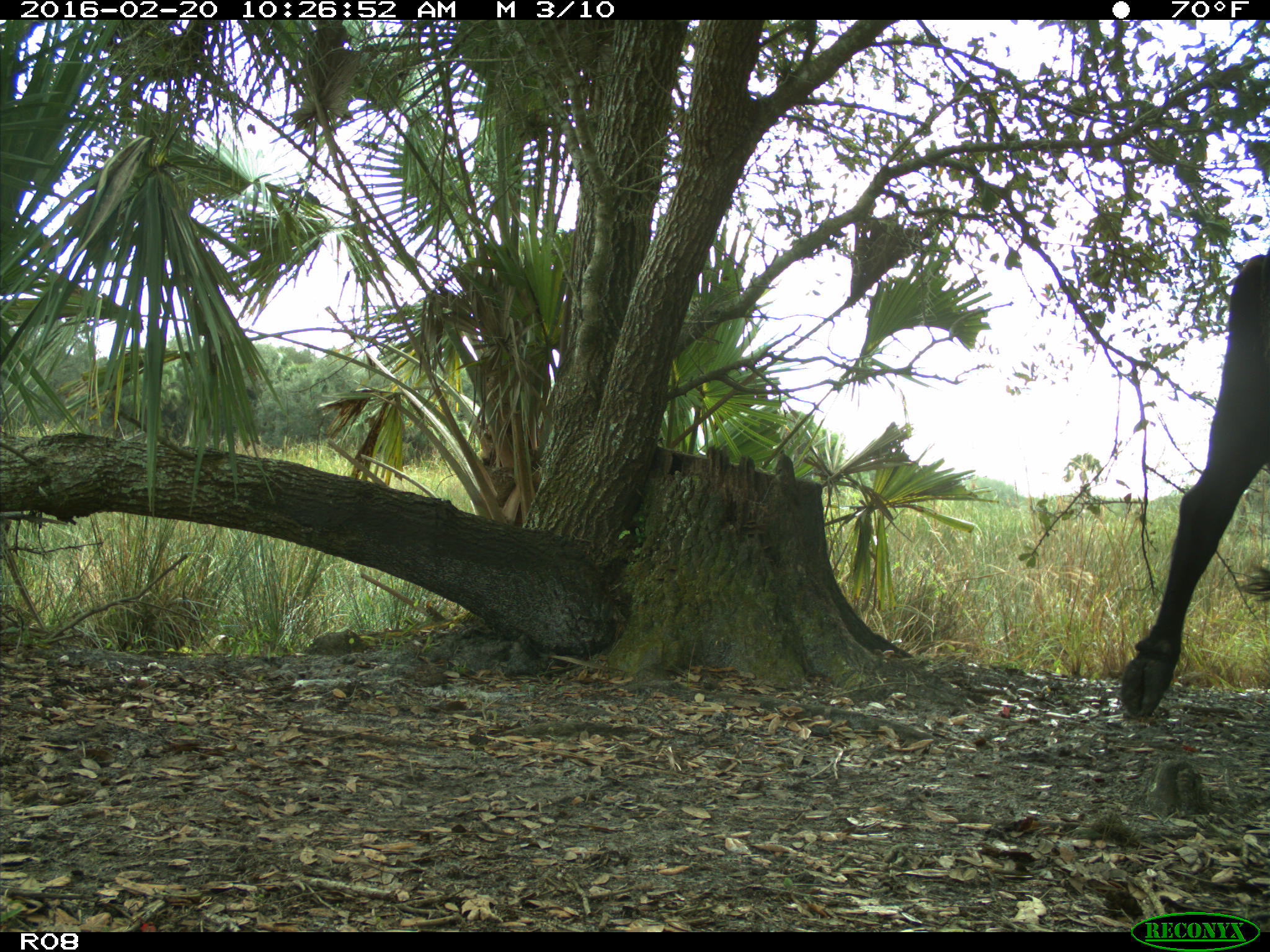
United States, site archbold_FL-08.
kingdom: Animalia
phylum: Chordata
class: Mammalia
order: Artiodactyla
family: Bovidae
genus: Bos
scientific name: Bos taurus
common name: domestic cow